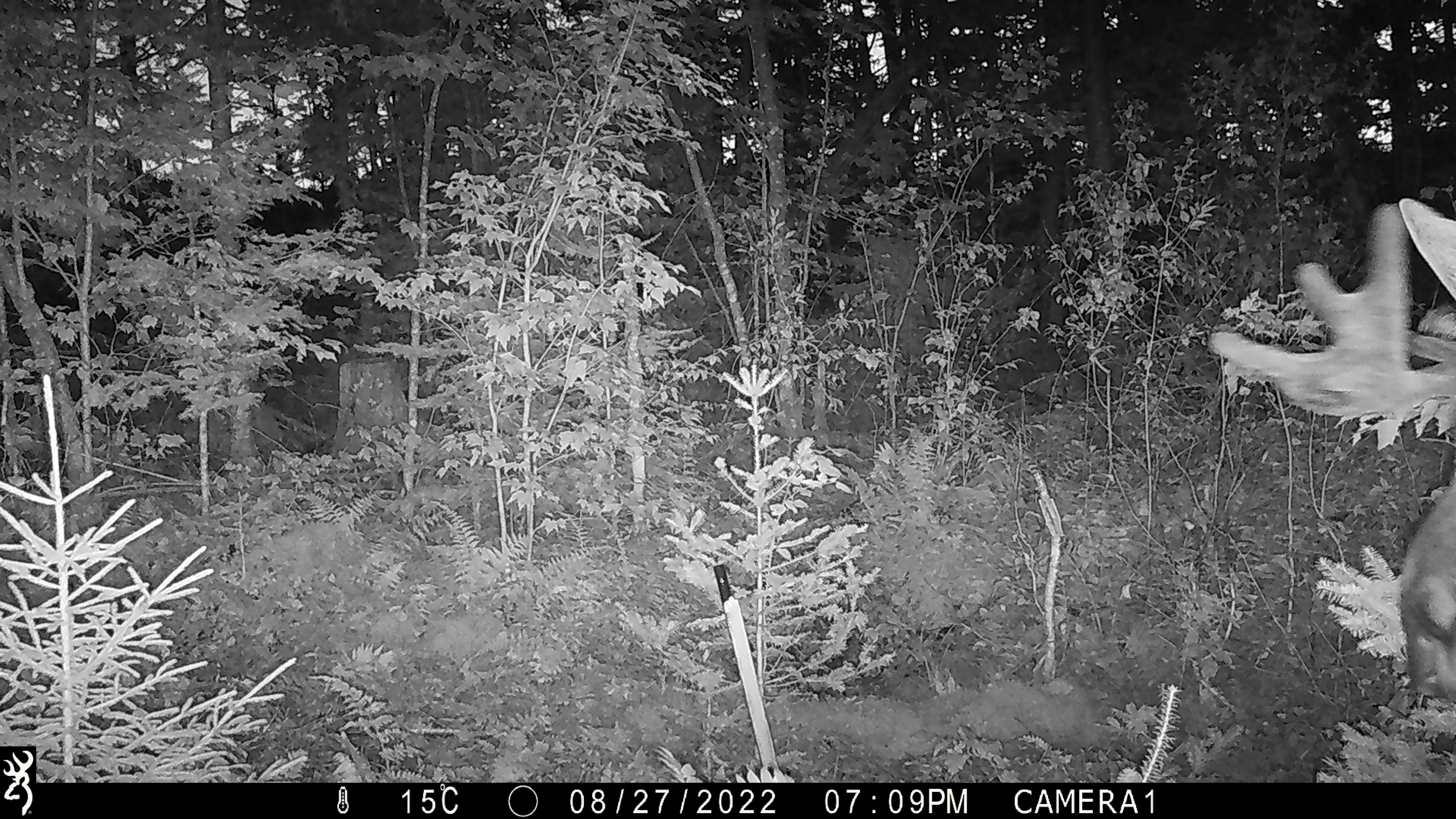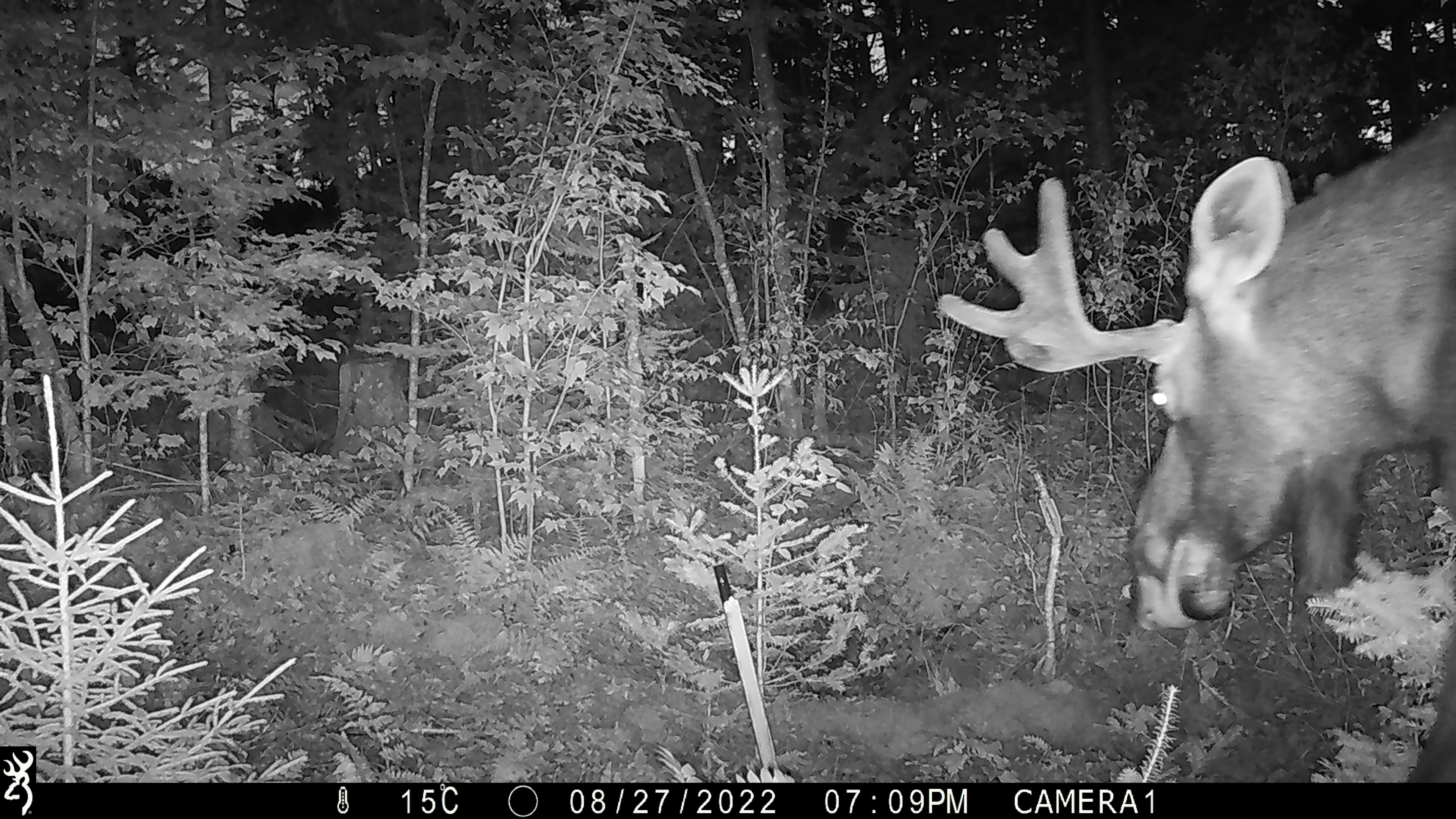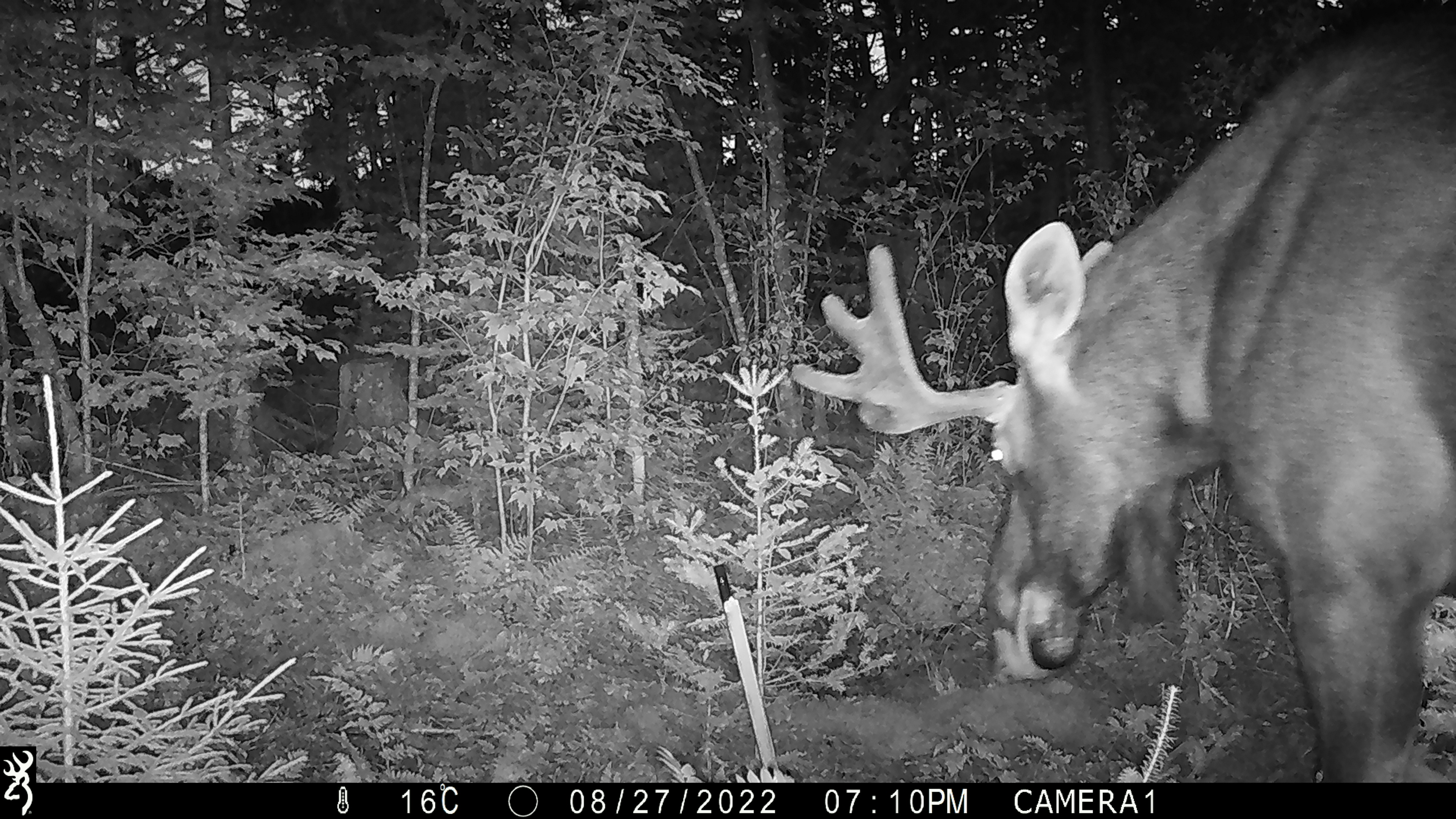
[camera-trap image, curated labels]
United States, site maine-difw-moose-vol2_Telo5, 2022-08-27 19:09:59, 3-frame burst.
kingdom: Animalia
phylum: Chordata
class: Mammalia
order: Artiodactyla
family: Cervidae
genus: Alces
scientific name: Alces alces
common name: moose